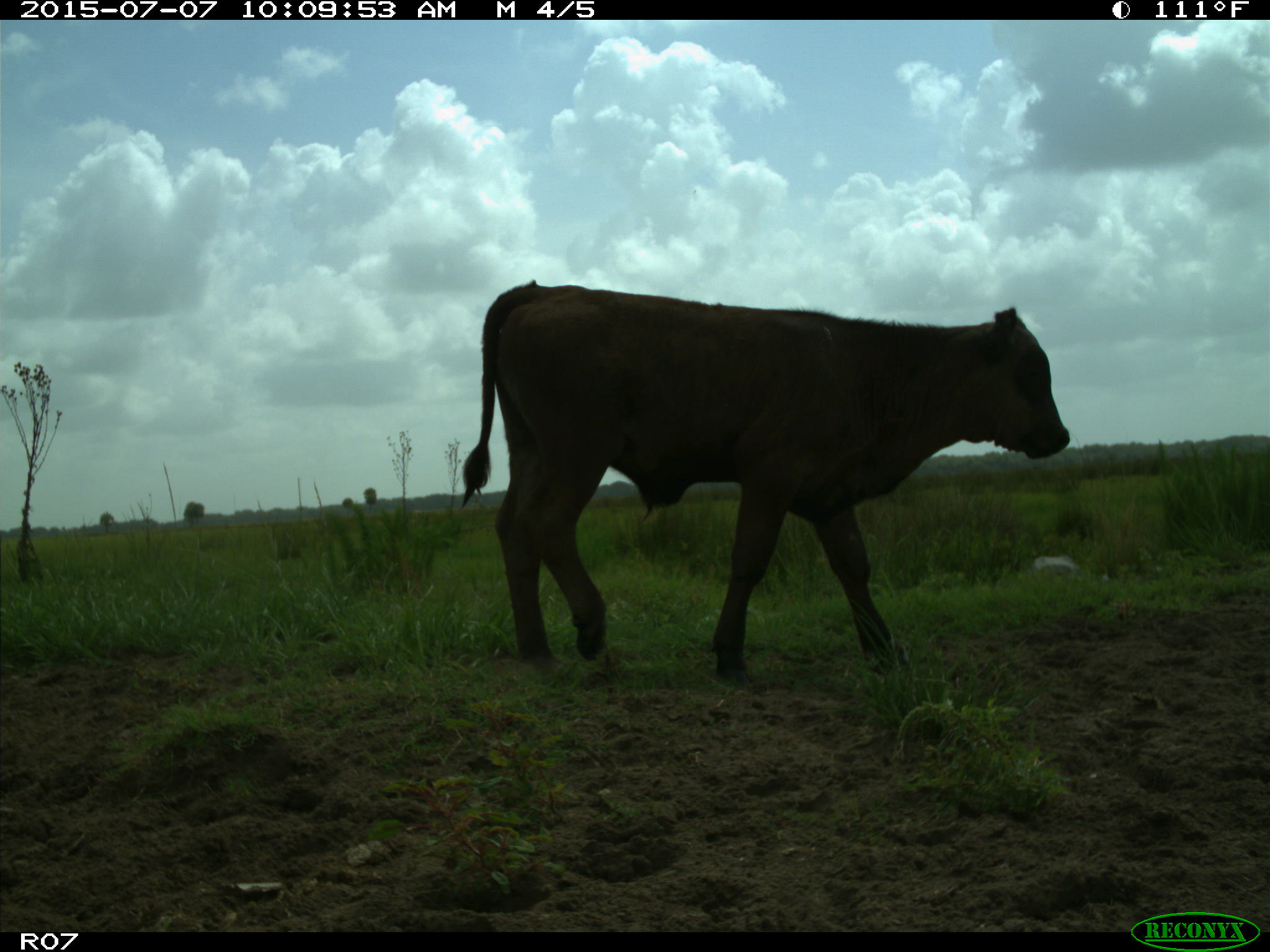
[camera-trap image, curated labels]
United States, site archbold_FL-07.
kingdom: Animalia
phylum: Chordata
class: Mammalia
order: Artiodactyla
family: Bovidae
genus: Bos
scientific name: Bos taurus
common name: domestic cow